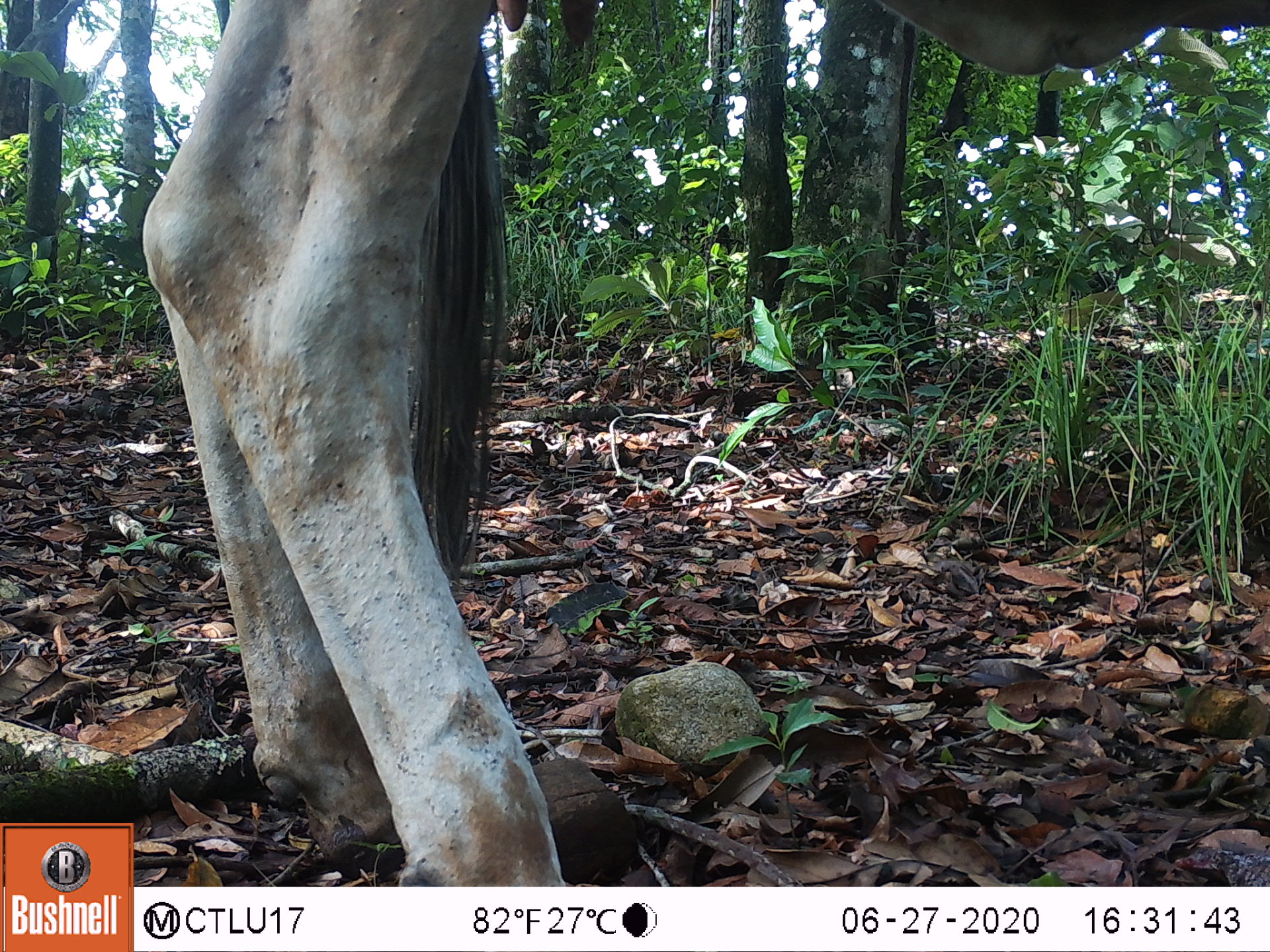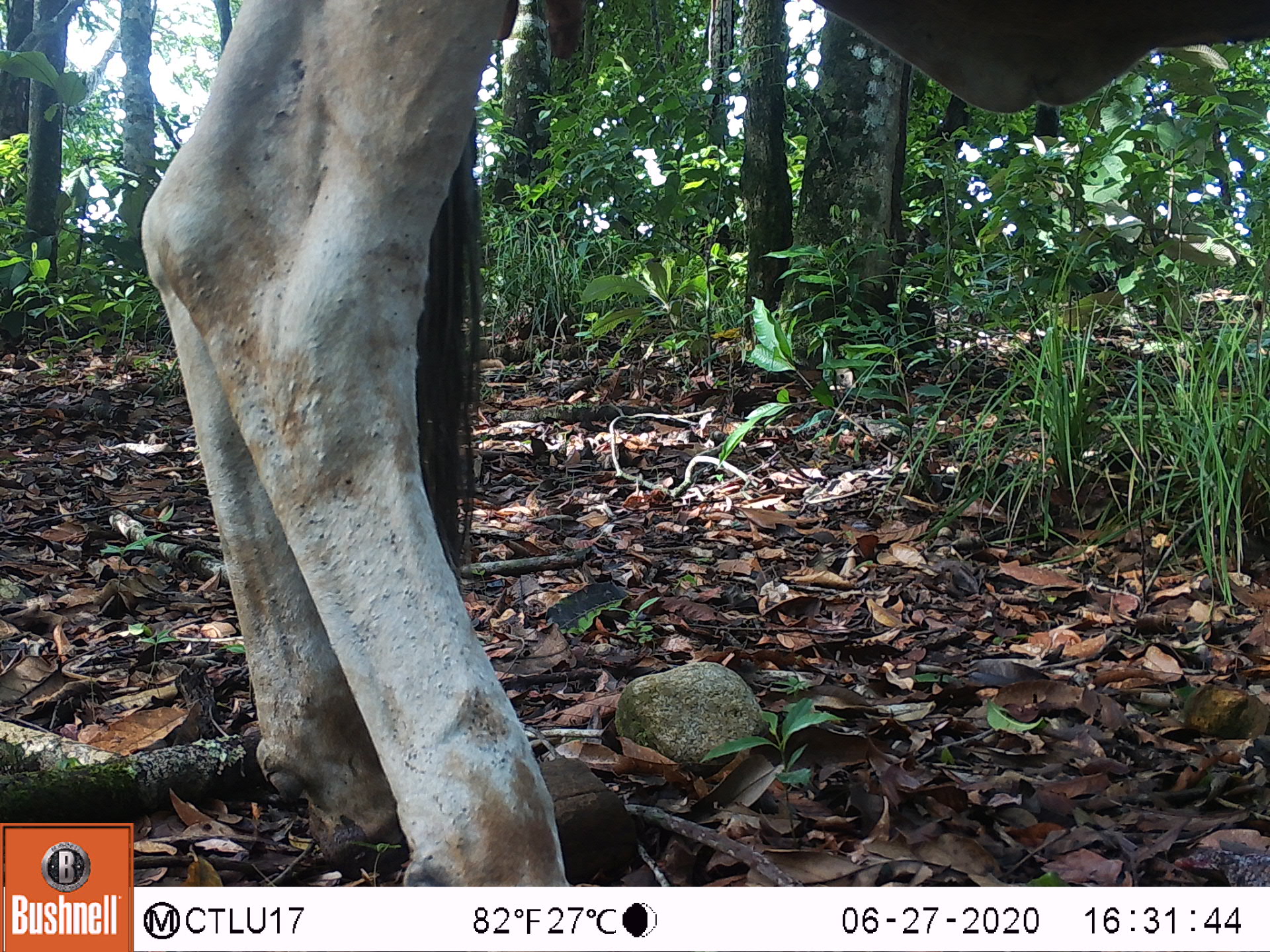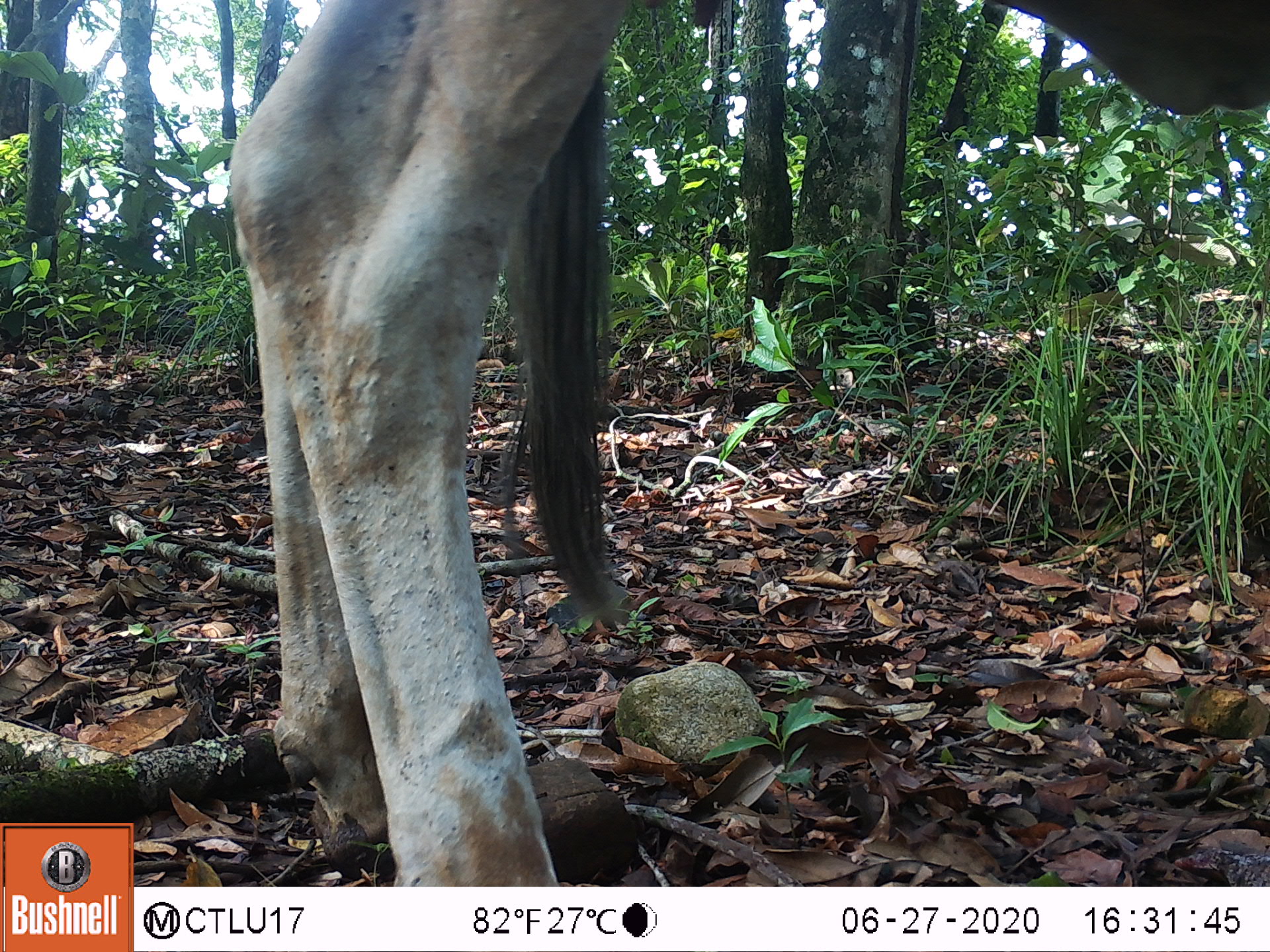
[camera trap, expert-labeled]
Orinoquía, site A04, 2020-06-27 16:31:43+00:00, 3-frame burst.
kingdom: Animalia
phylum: Chordata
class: Mammalia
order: Artiodactyla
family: Bovidae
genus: Bos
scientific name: Bos taurus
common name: cow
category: cattle